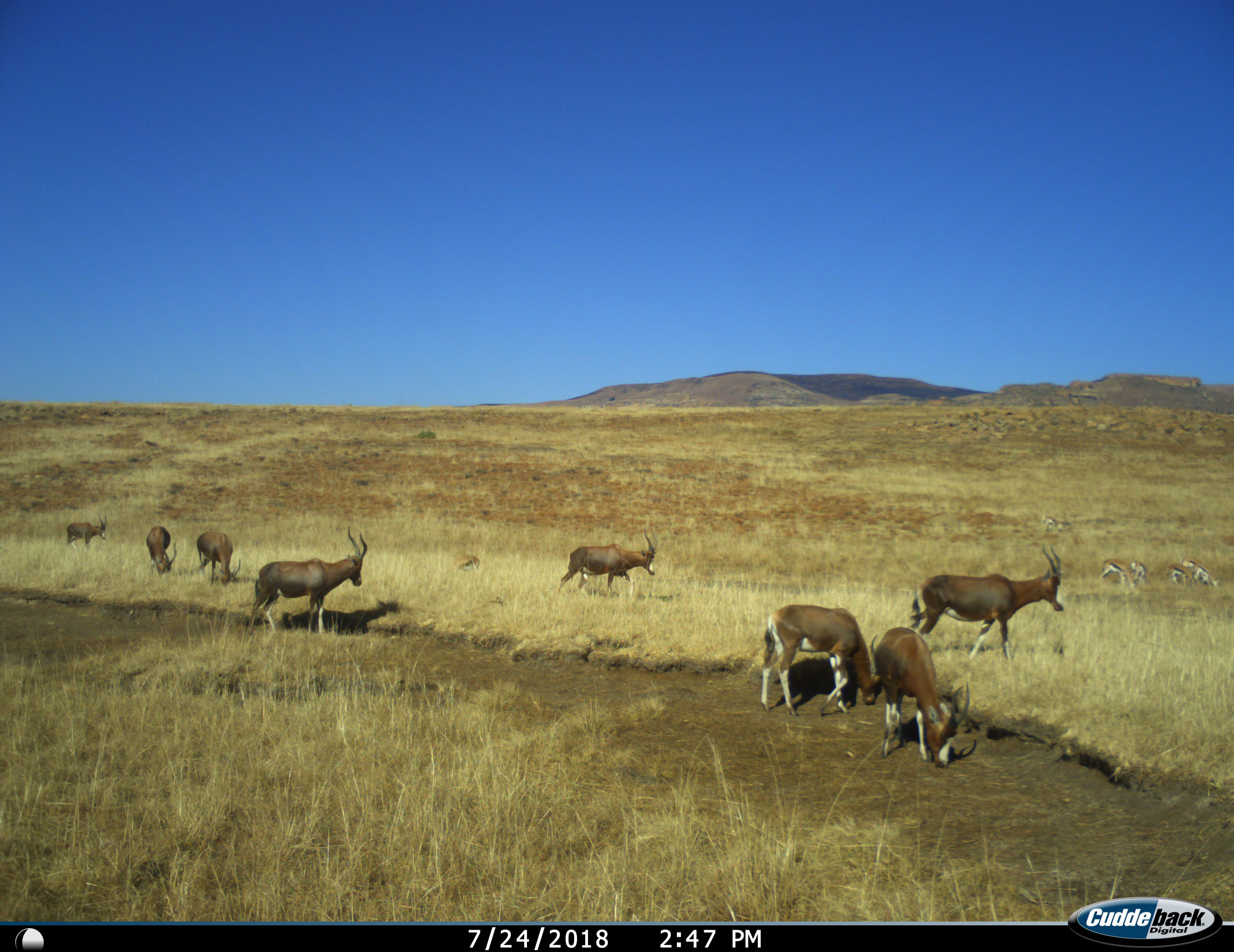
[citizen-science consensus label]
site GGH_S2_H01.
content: unidentified animal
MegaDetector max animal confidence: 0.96